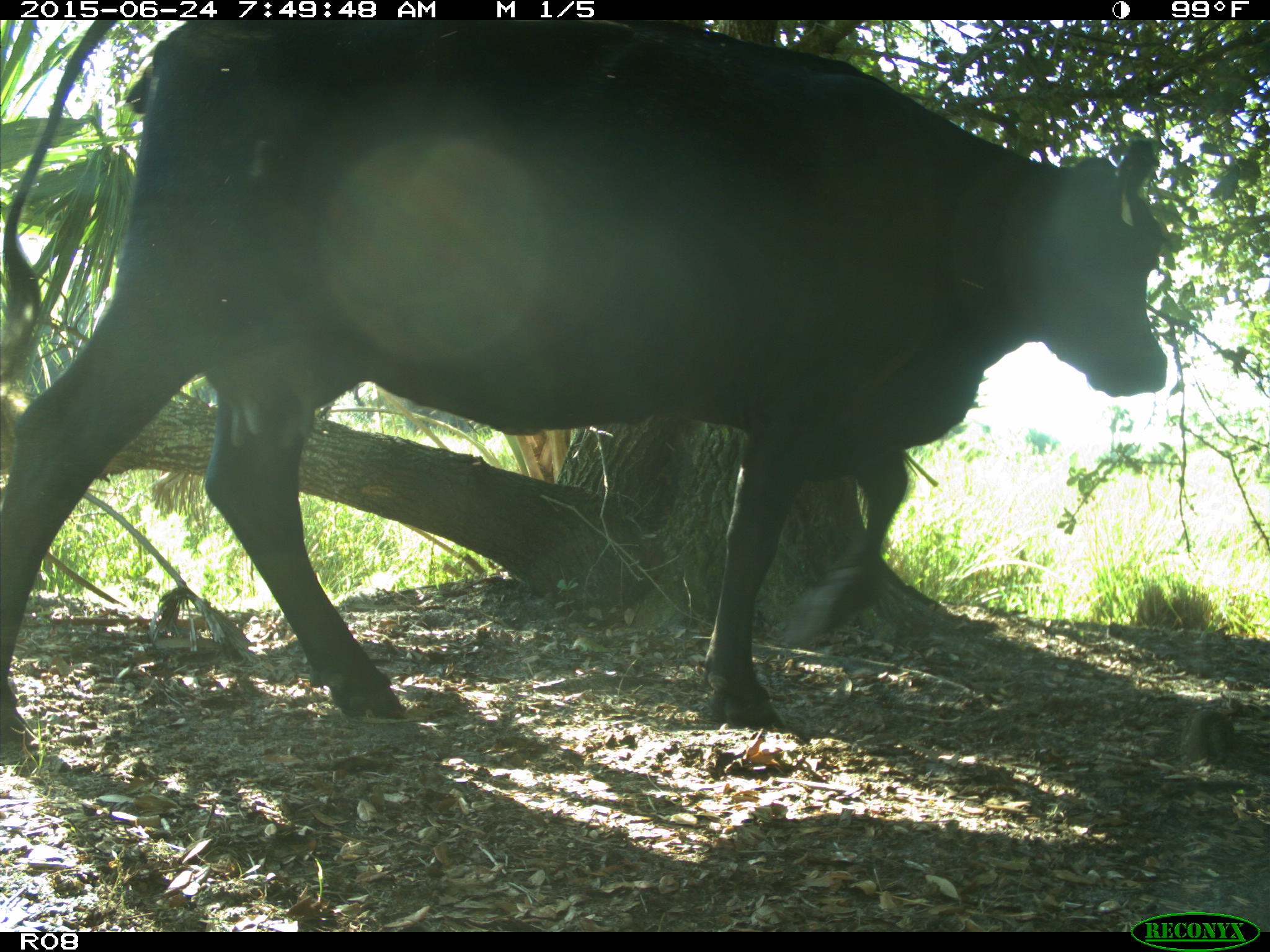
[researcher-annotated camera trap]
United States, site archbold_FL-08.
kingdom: Animalia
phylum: Chordata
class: Mammalia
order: Artiodactyla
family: Bovidae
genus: Bos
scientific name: Bos taurus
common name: domestic cow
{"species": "Bos taurus (domestic cow)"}